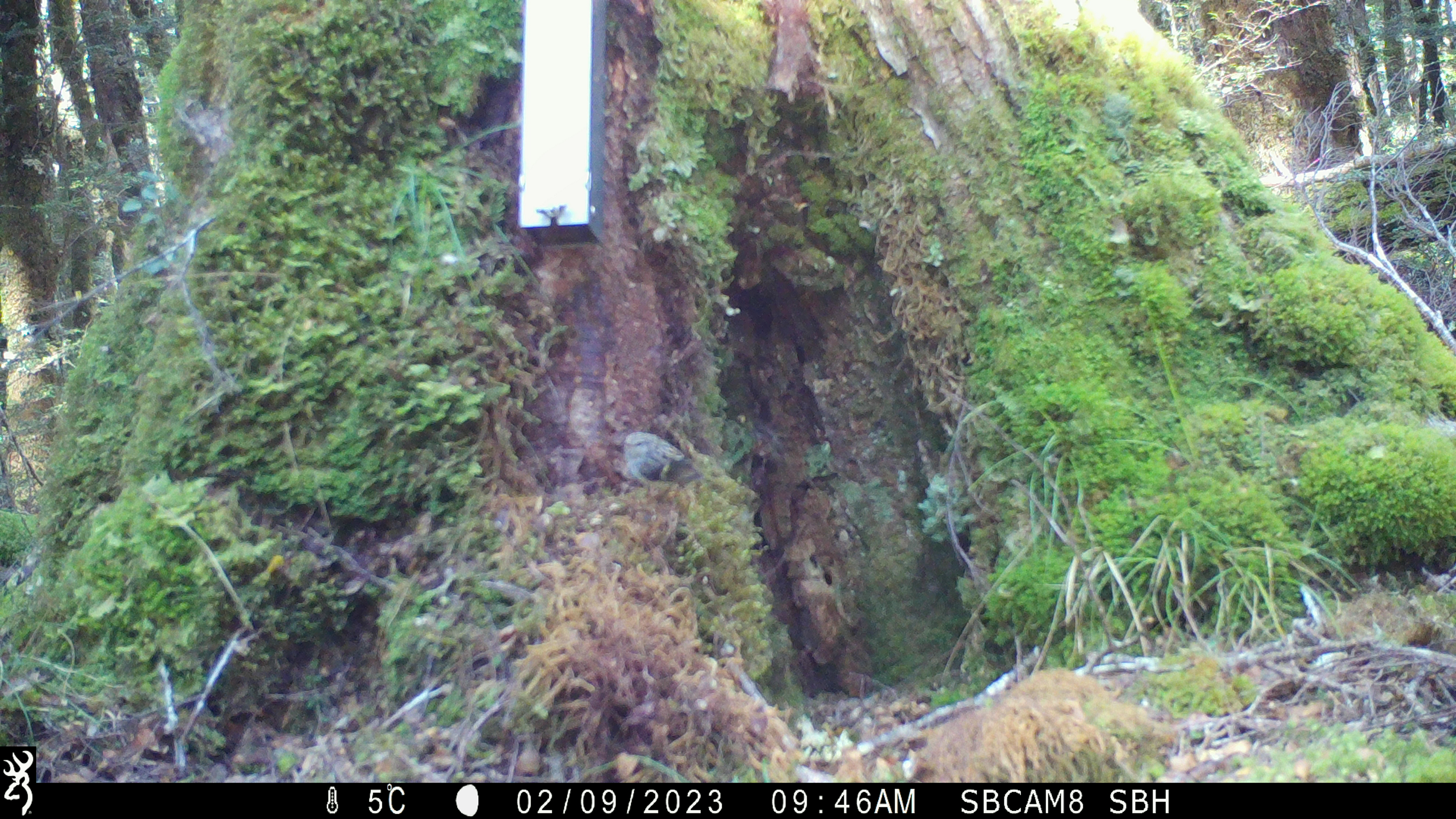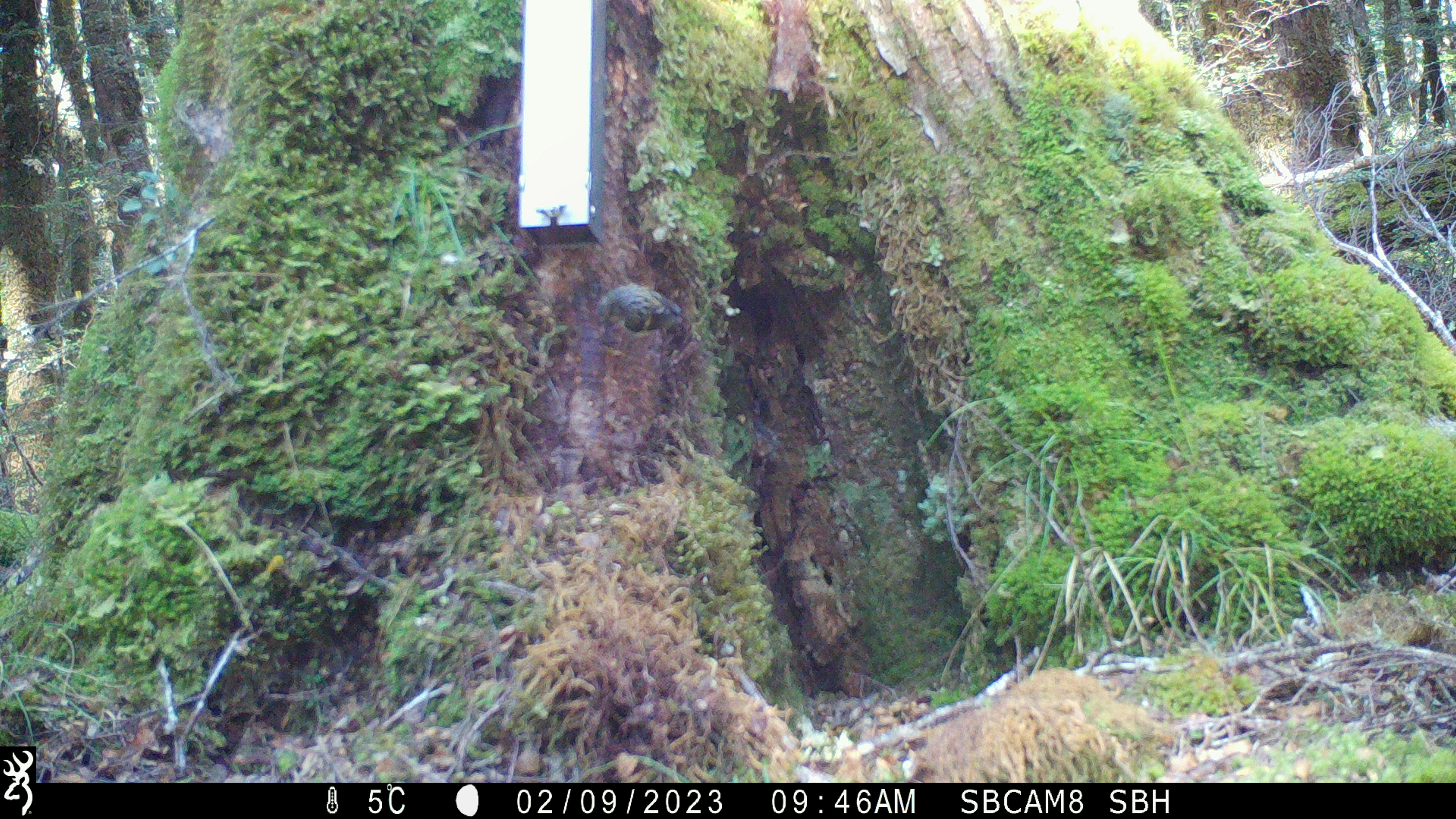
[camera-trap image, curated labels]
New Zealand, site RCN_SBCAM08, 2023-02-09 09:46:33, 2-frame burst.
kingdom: Animalia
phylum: Chordata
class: Aves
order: Passeriformes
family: Acanthisittidae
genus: Acanthisitta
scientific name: Acanthisitta chloris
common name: rifleman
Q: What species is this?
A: Rifleman (Acanthisitta chloris).